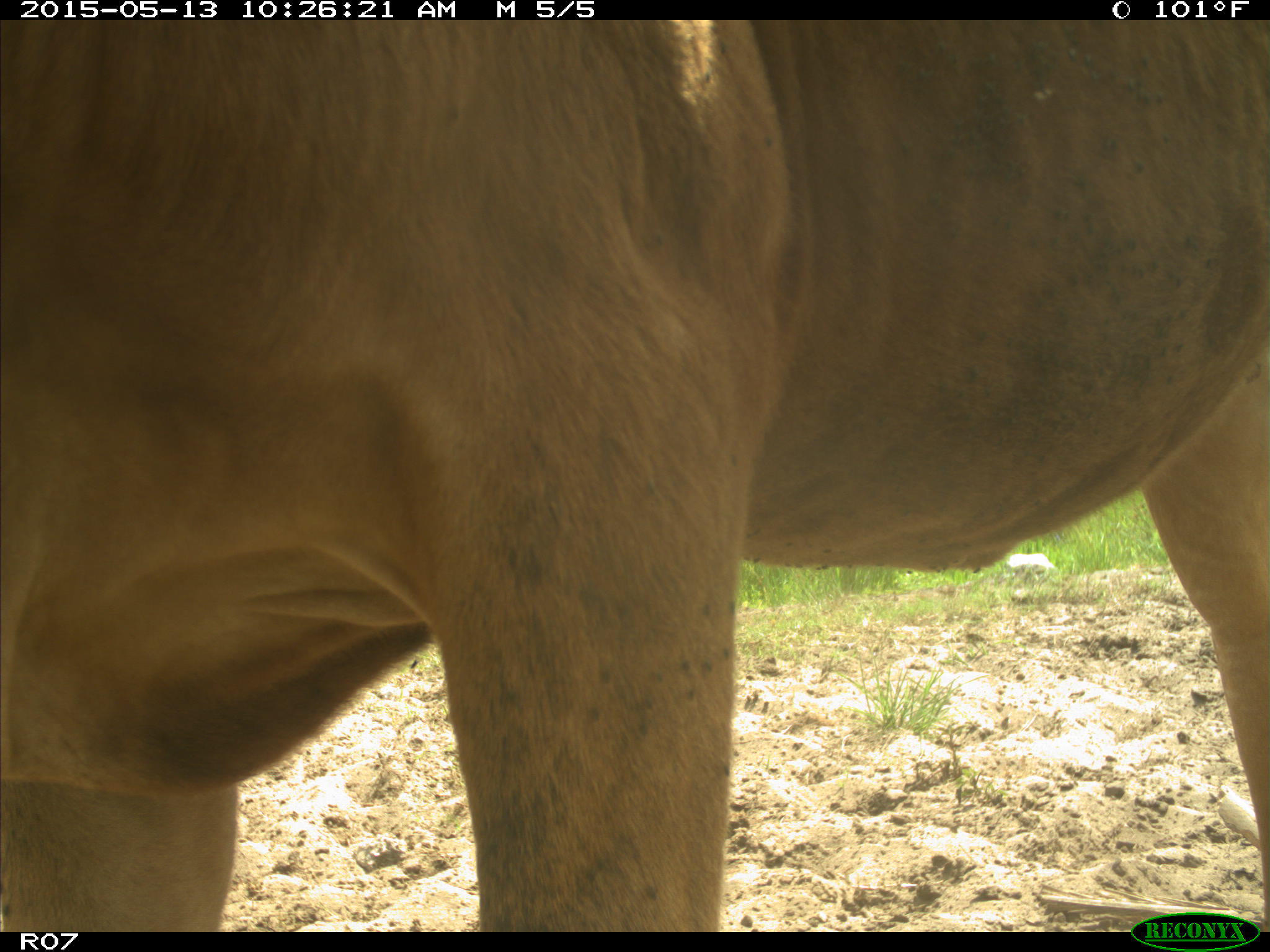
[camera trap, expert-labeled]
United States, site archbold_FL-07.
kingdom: Animalia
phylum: Chordata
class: Mammalia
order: Artiodactyla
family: Bovidae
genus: Bos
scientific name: Bos taurus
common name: domestic cow